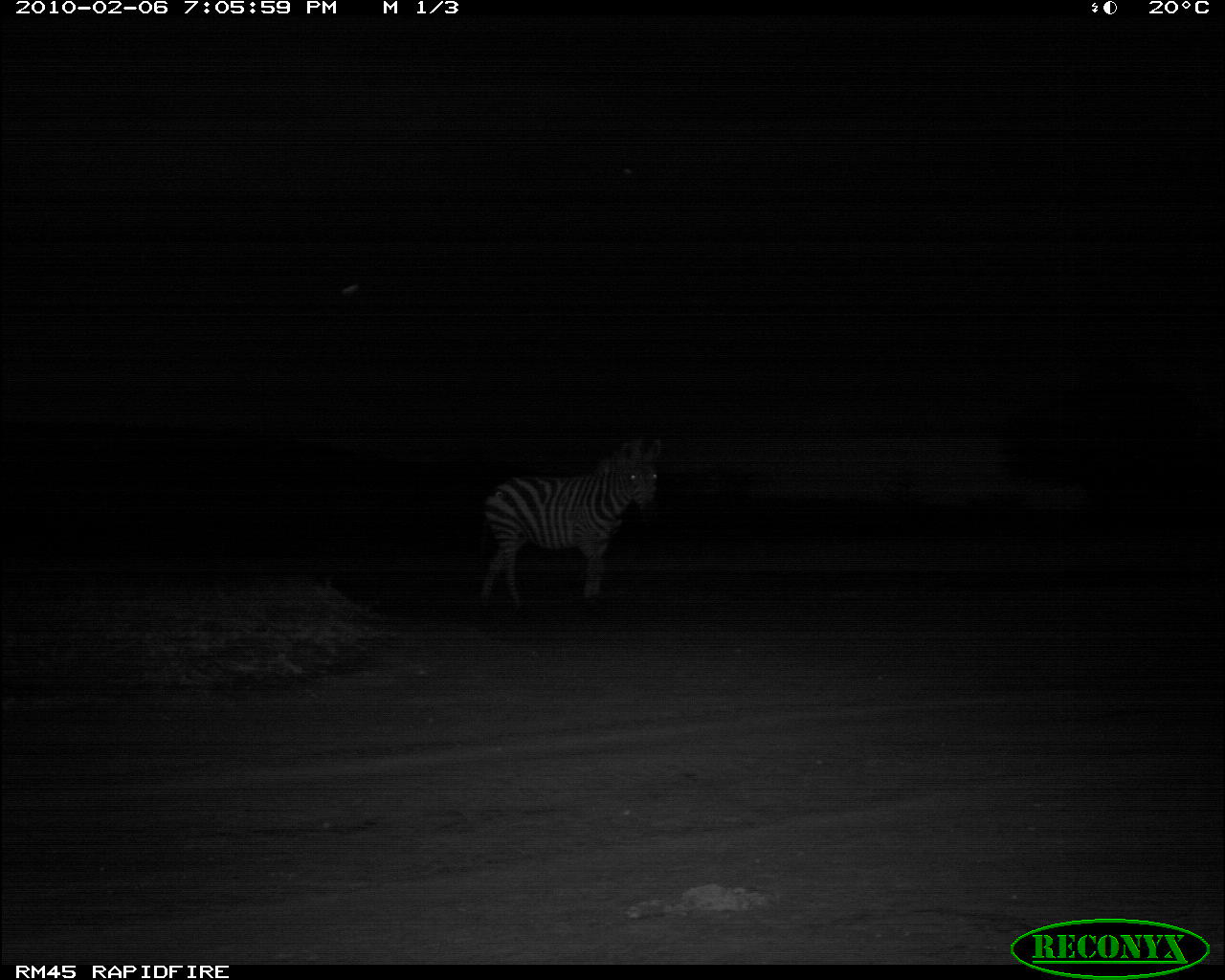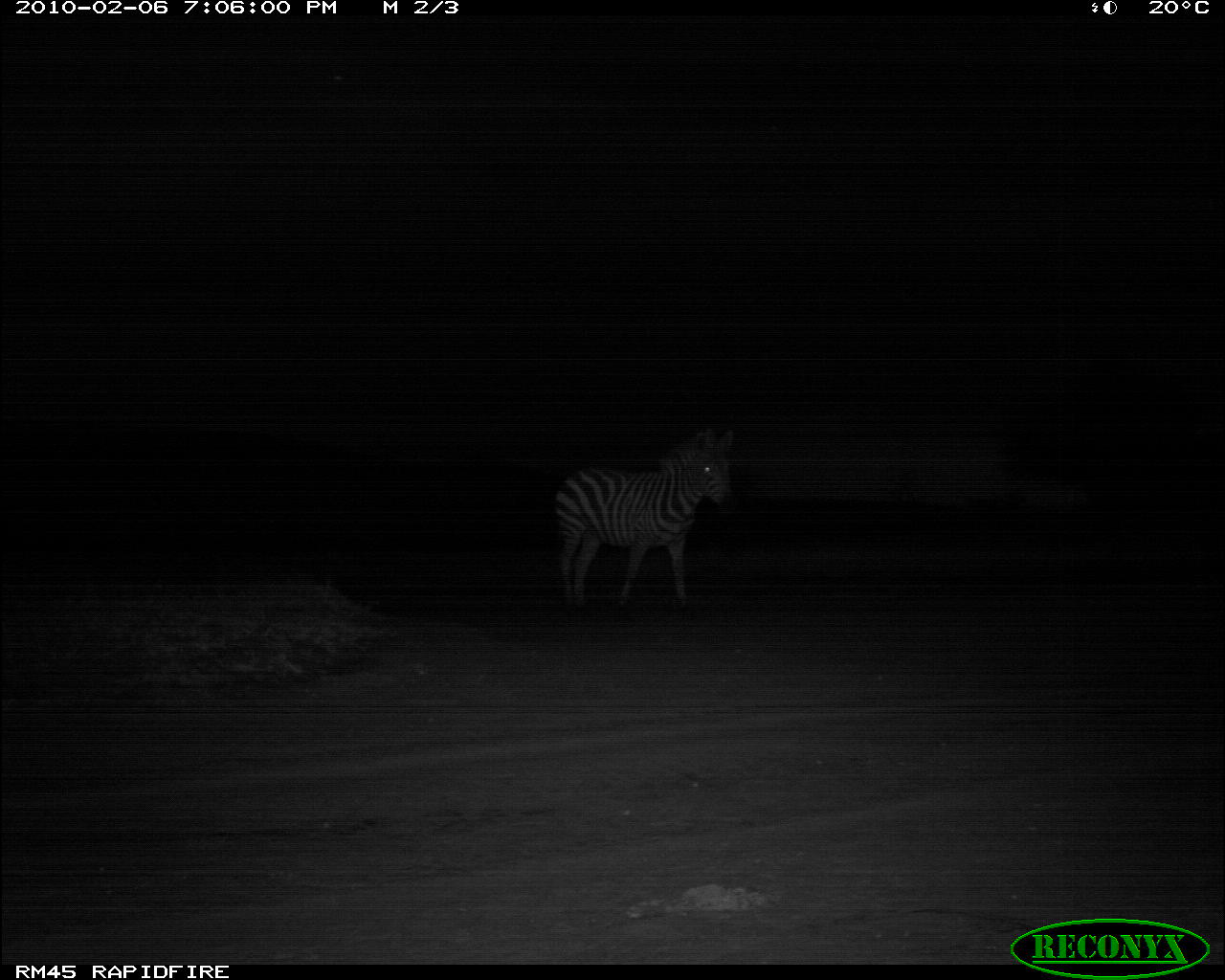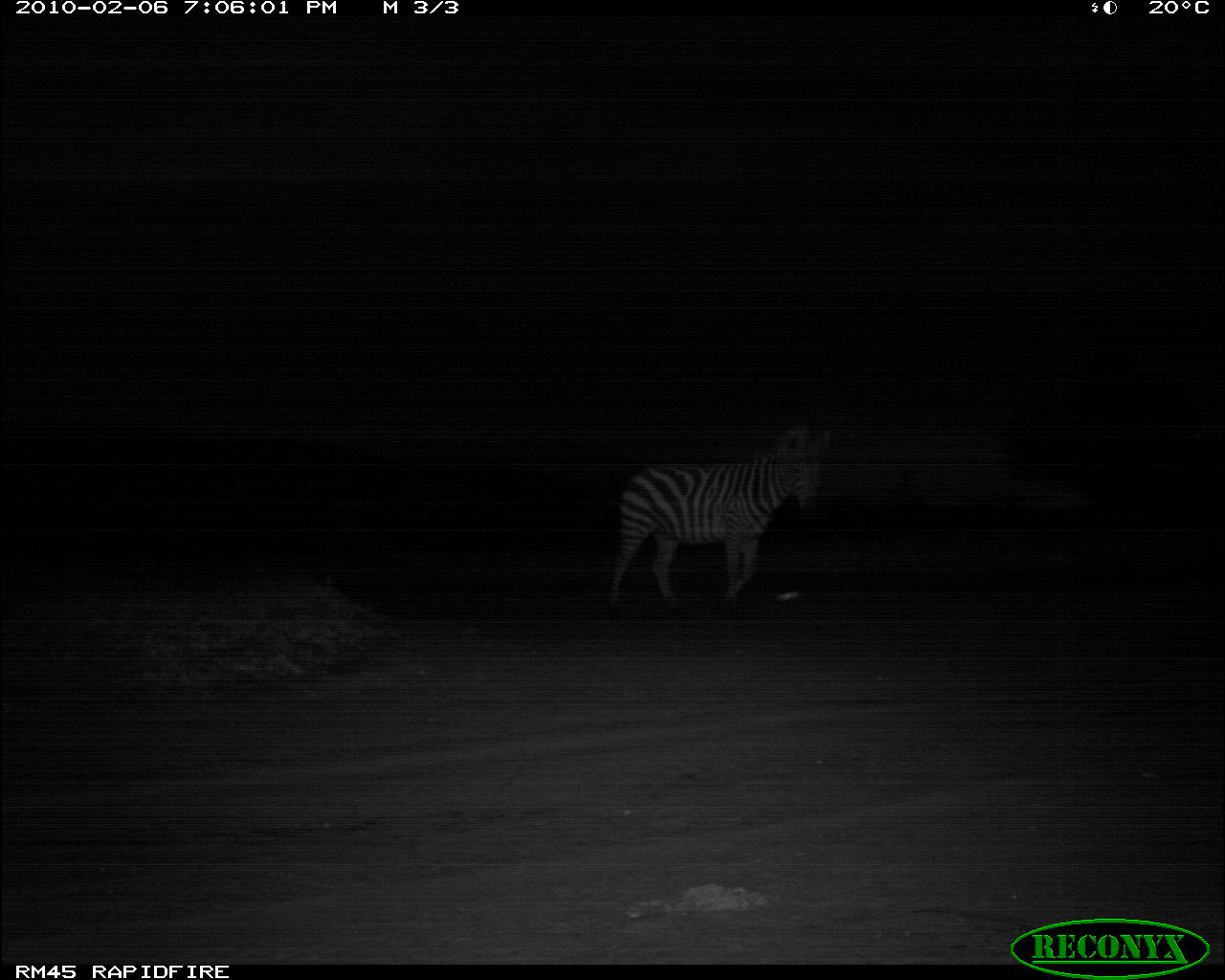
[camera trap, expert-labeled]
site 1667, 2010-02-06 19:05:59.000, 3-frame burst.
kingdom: Animalia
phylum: Chordata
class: Mammalia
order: Perissodactyla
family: Equidae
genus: Equus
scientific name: Equus quagga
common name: plains zebra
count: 1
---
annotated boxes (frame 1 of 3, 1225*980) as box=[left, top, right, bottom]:
equus quagga: box=[473, 435, 662, 619]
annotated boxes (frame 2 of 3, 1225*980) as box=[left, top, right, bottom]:
equus quagga: box=[545, 425, 734, 611]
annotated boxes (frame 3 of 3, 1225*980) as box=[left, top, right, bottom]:
equus quagga: box=[596, 422, 828, 610]